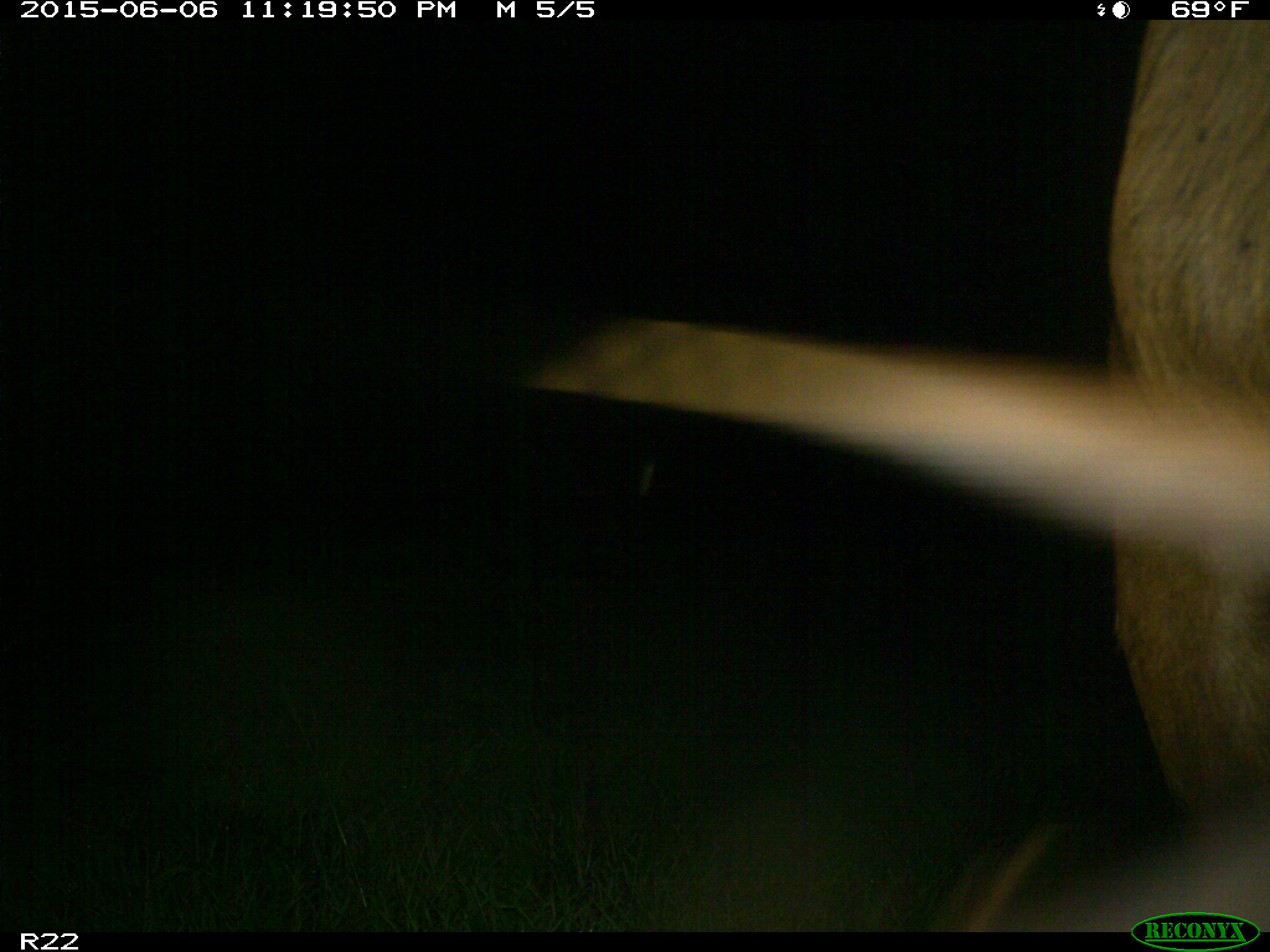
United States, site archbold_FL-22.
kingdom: Animalia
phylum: Chordata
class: Mammalia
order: Artiodactyla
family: Bovidae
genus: Bos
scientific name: Bos taurus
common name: domestic cow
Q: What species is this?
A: Bos taurus (domestic cow).